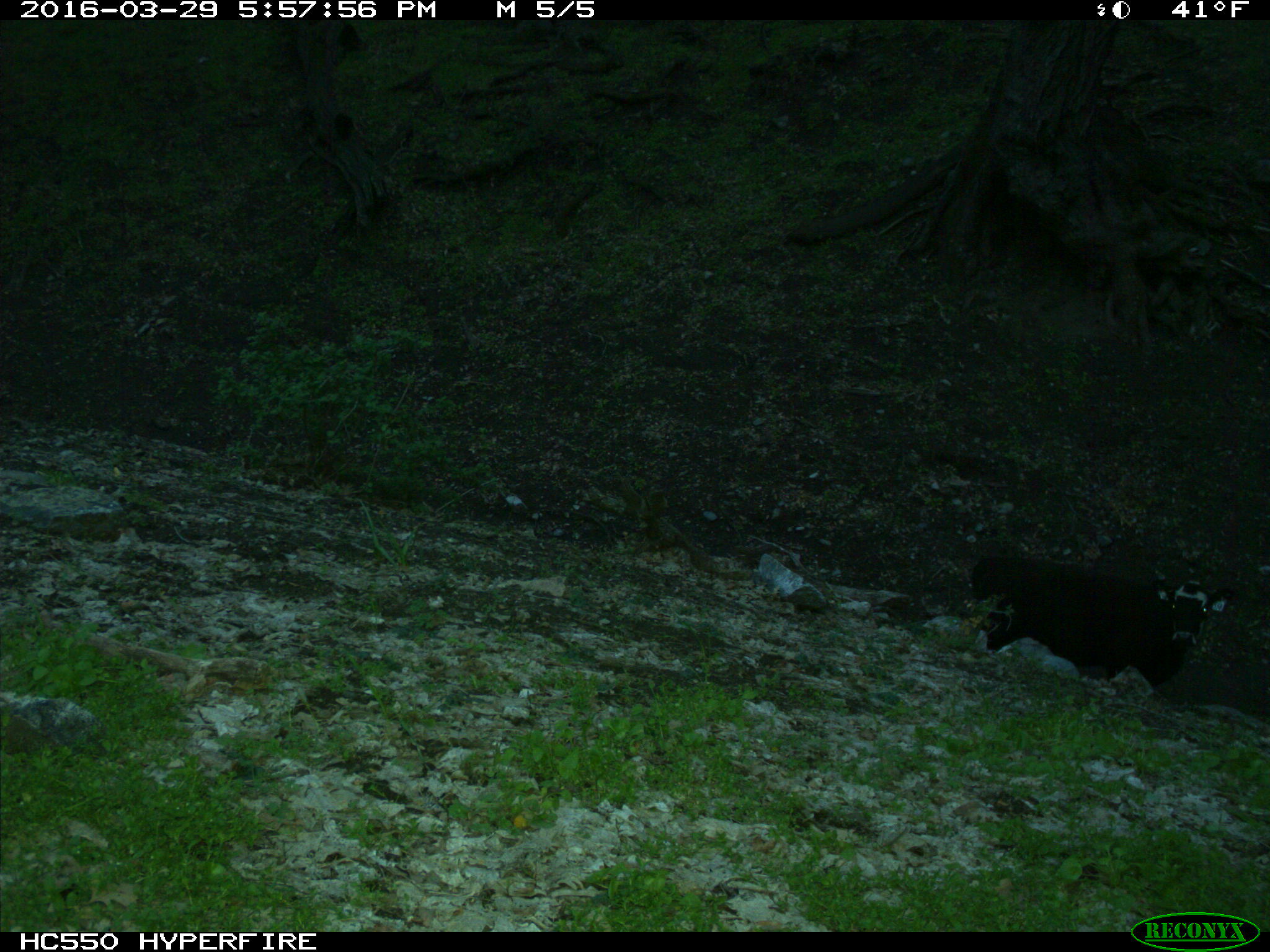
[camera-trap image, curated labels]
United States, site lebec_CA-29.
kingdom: Animalia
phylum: Chordata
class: Mammalia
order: Artiodactyla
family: Bovidae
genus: Bos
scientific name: Bos taurus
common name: domestic cow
Bos taurus (domestic cow).